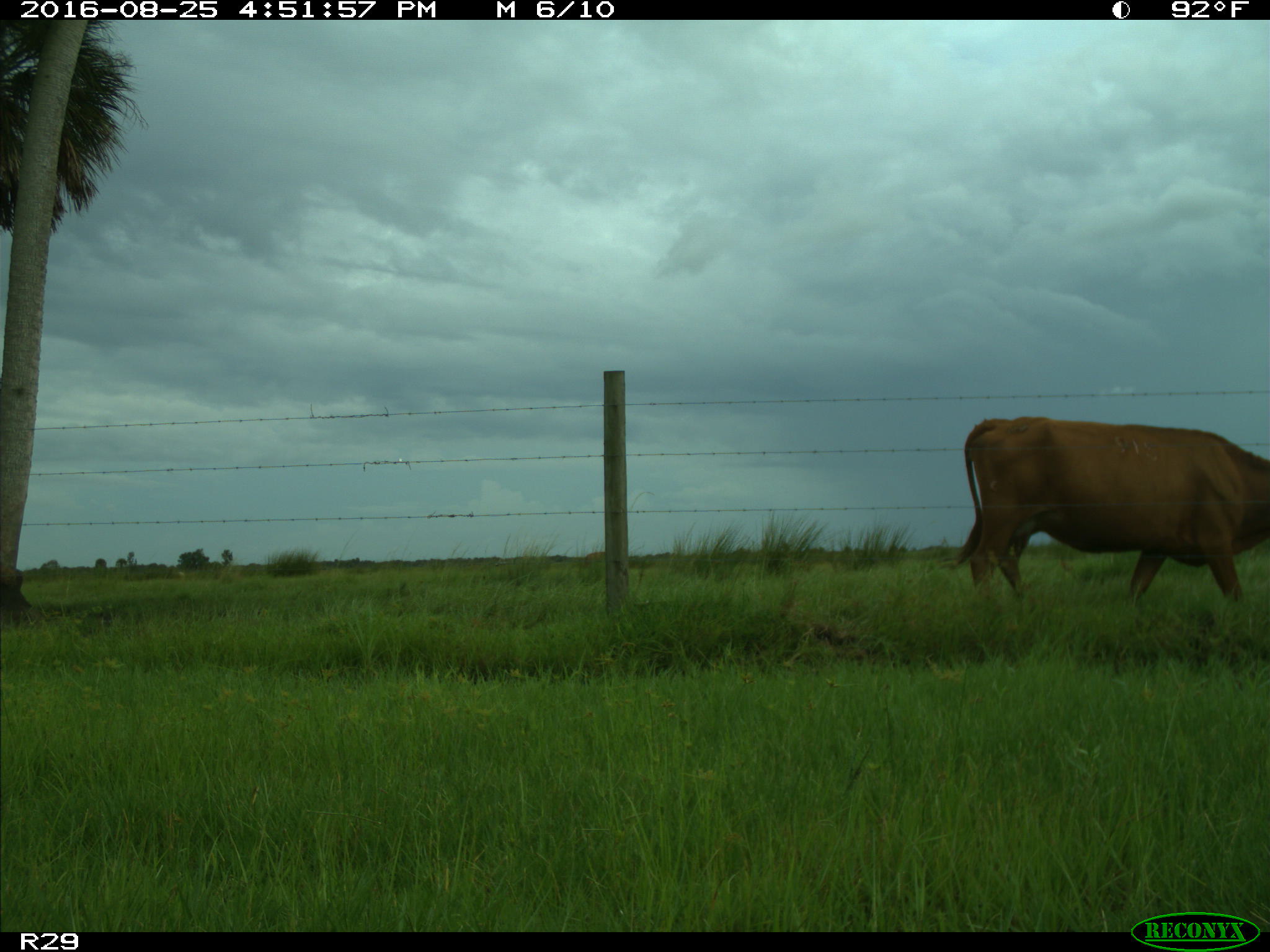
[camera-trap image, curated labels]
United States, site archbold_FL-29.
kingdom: Animalia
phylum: Chordata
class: Mammalia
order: Artiodactyla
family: Bovidae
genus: Bos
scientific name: Bos taurus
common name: domestic cow